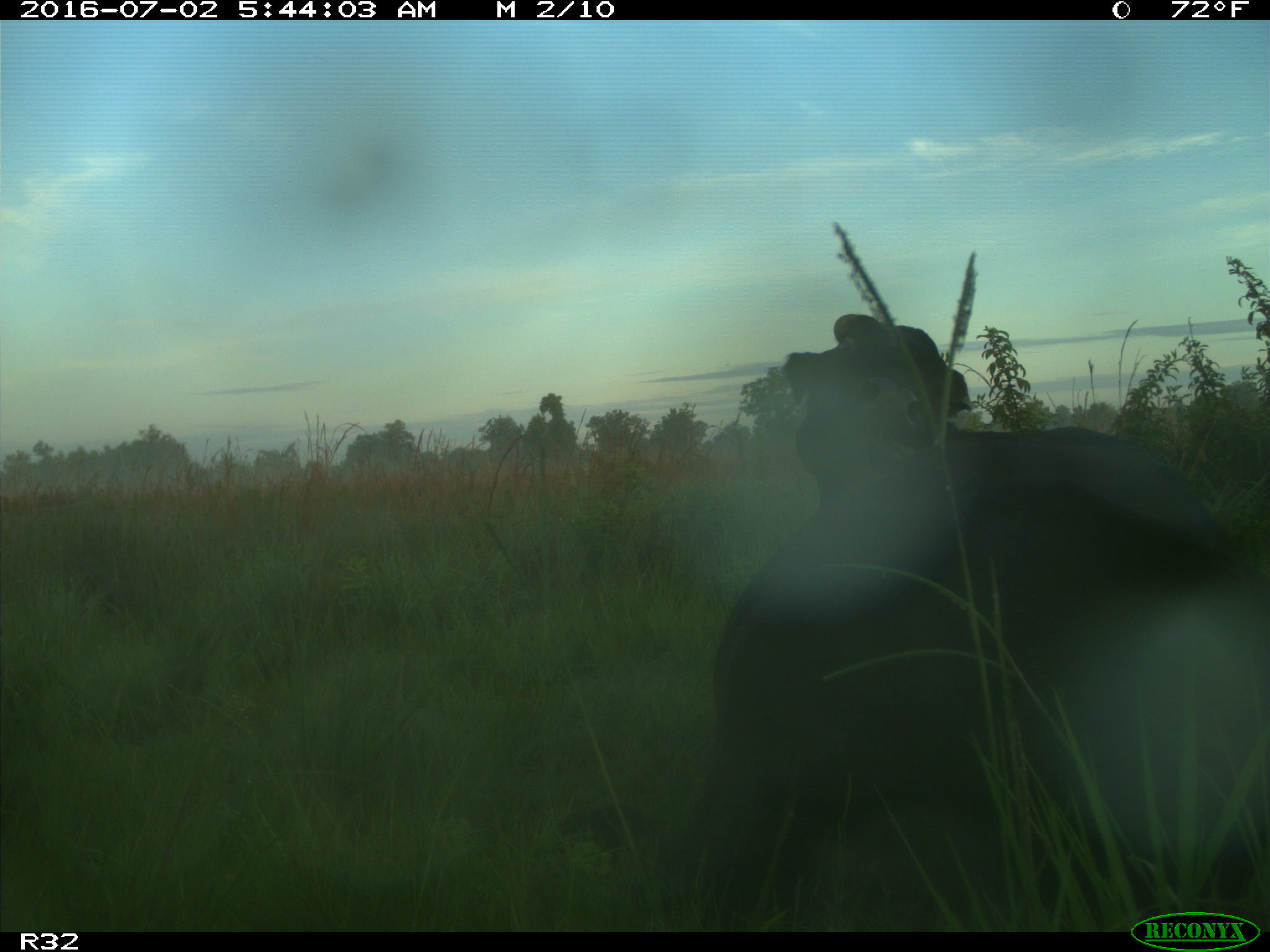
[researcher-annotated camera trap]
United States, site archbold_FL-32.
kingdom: Animalia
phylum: Chordata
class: Mammalia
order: Artiodactyla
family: Bovidae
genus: Bos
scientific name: Bos taurus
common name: domestic cow